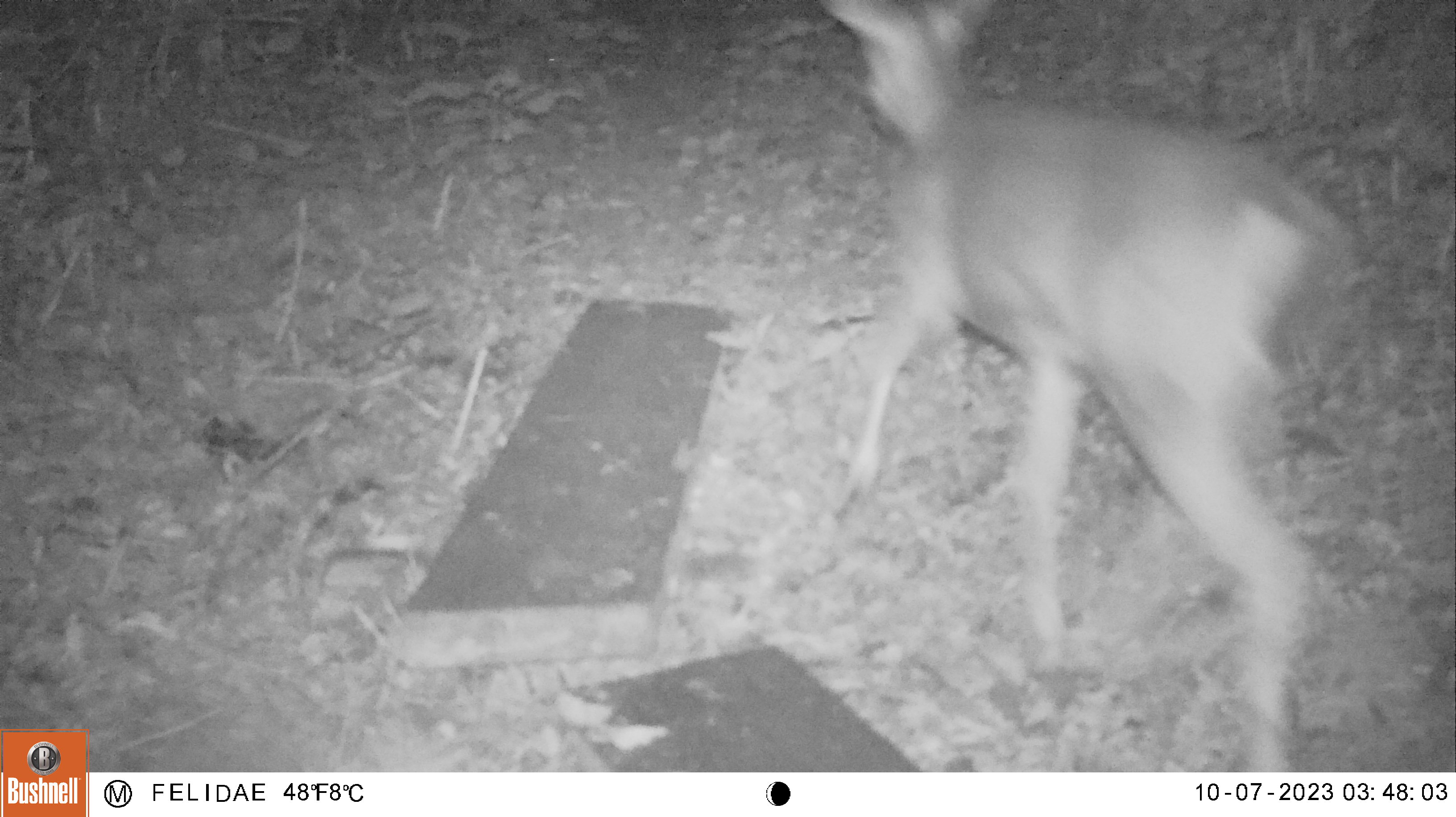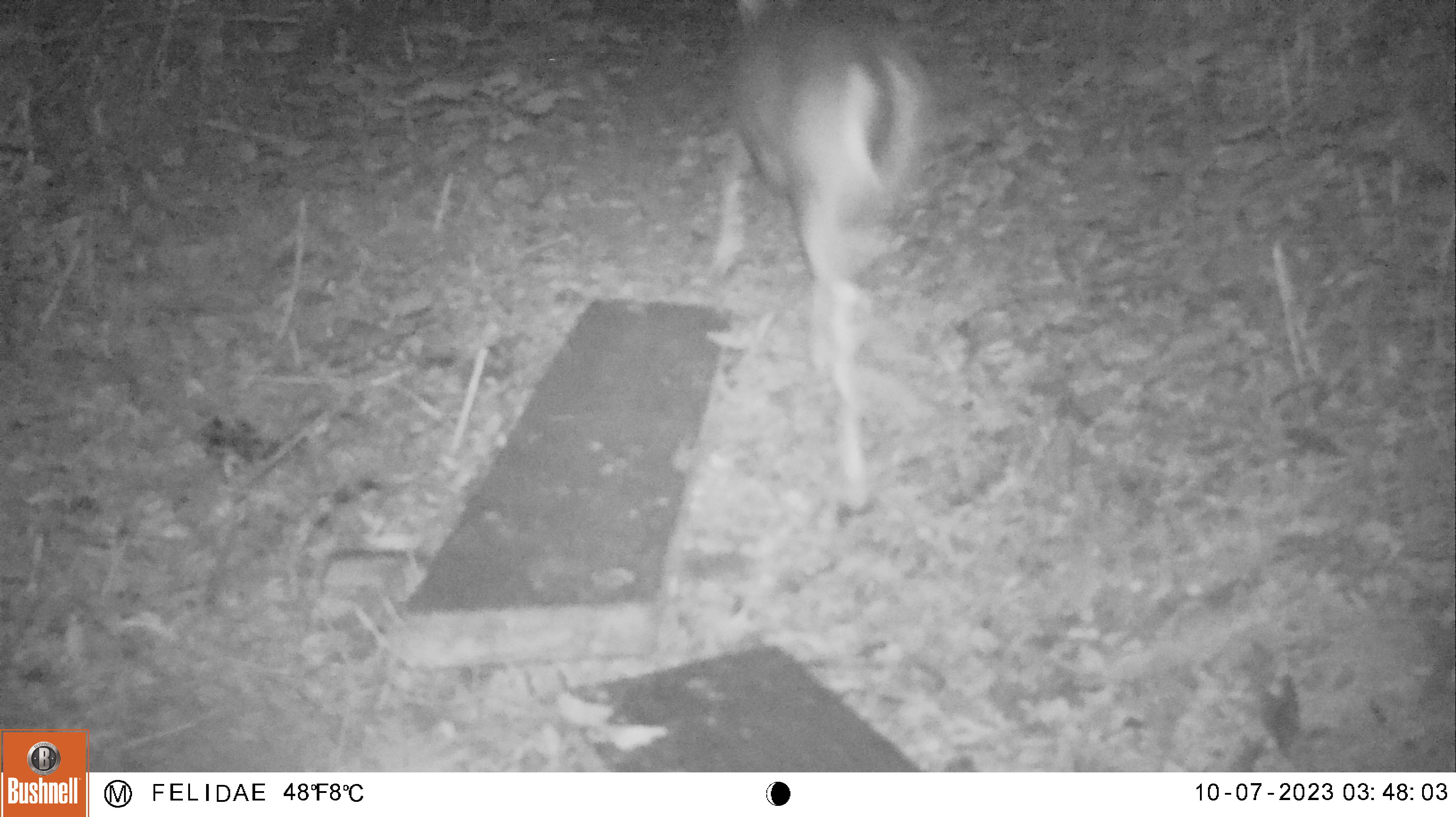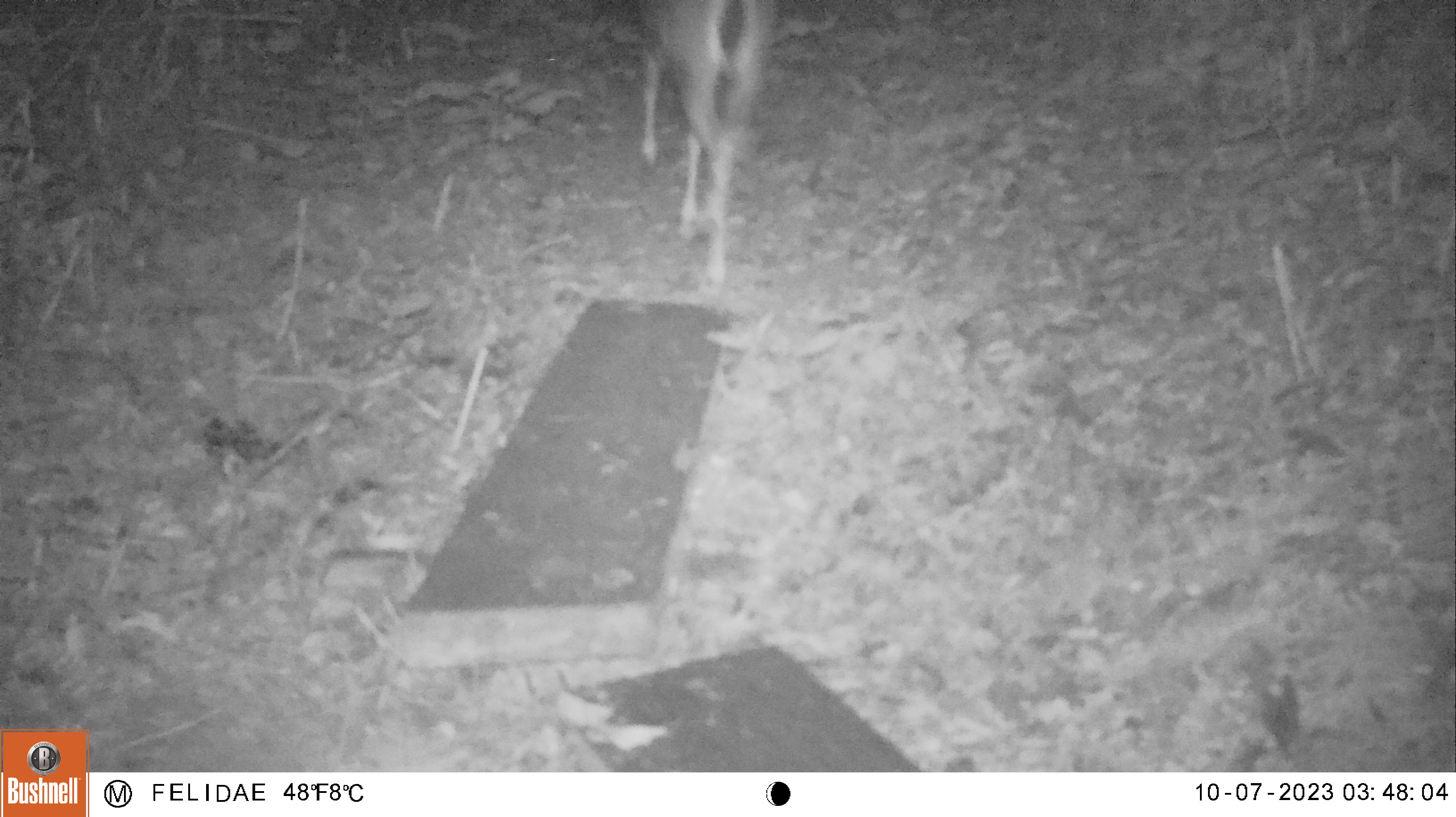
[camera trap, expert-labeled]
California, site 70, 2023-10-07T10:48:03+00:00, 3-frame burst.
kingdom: Animalia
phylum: Chordata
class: Mammalia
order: Artiodactyla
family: Cervidae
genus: Odocoileus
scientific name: Odocoileus hemionus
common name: mule deer